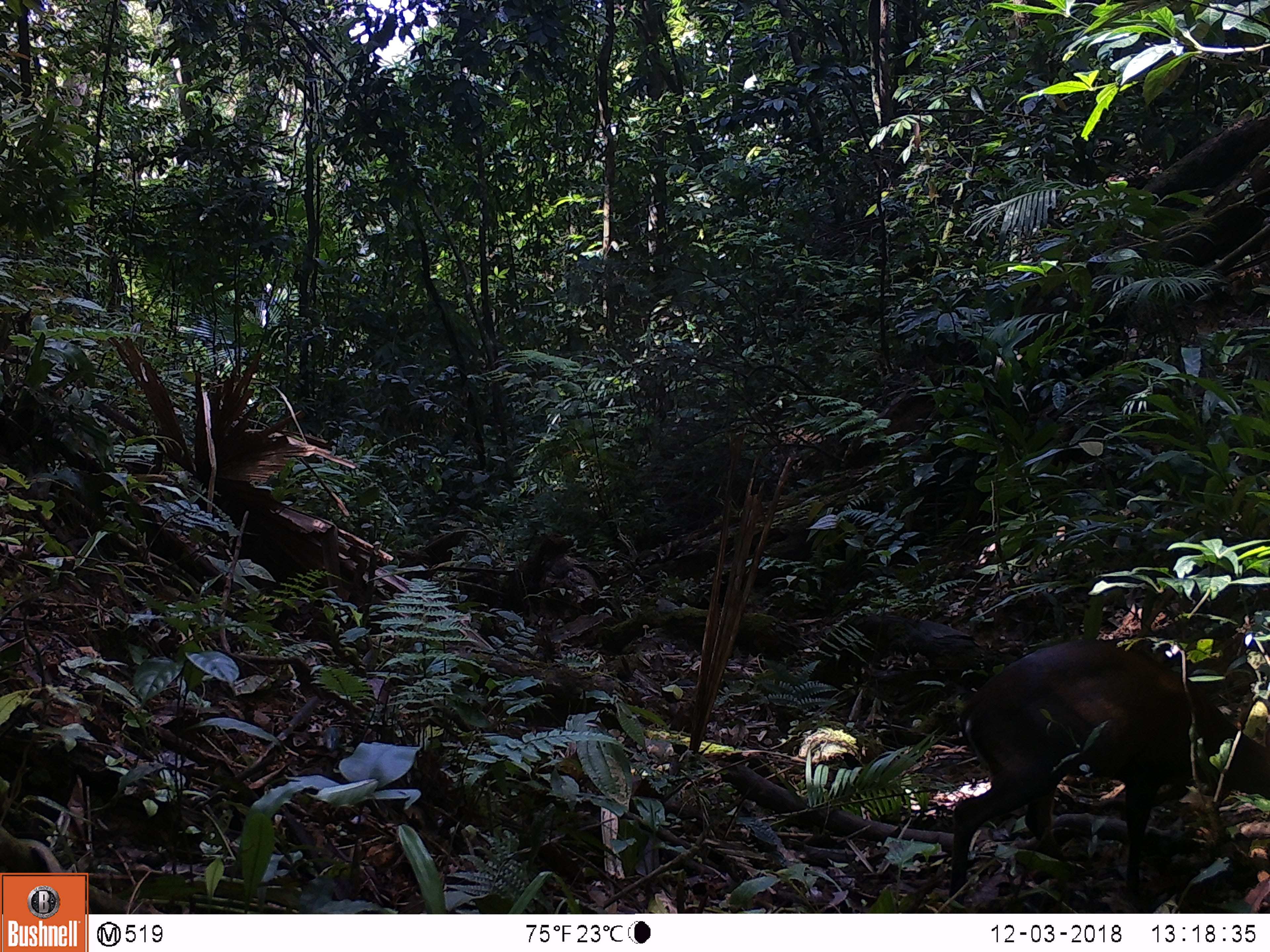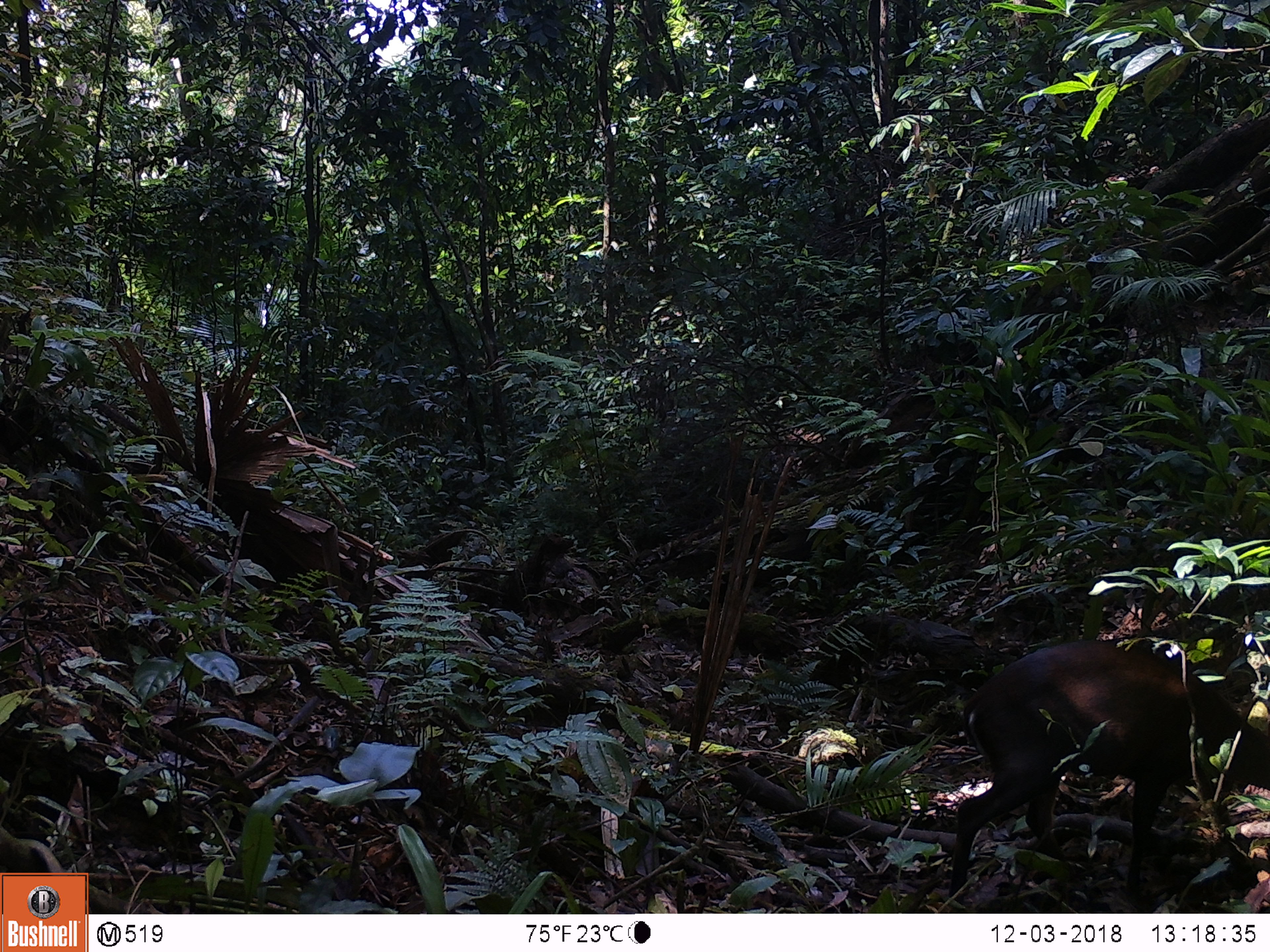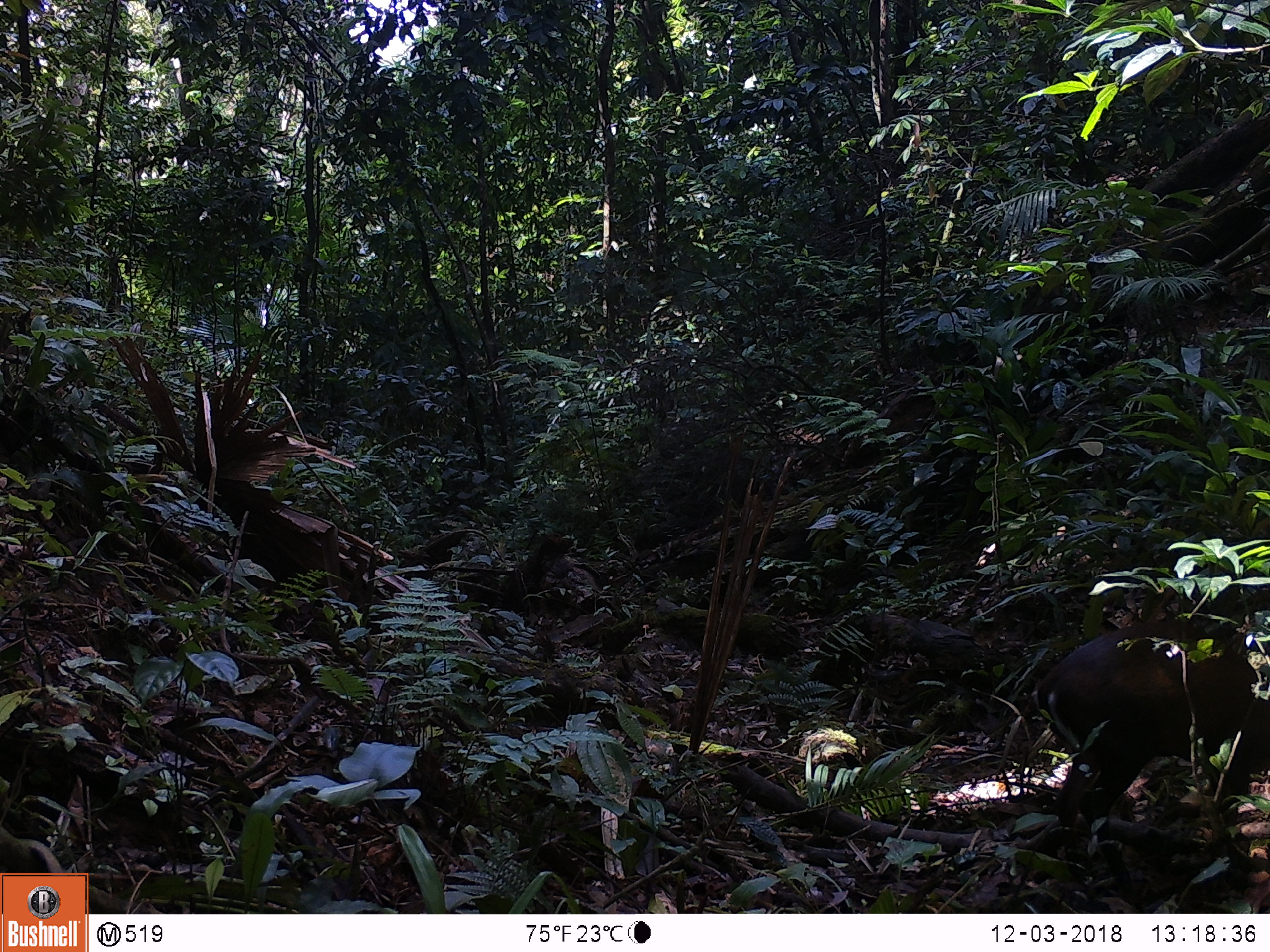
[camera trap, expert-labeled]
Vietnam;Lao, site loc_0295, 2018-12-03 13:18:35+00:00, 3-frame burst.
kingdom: Animalia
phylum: Chordata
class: Mammalia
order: Artiodactyla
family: Cervidae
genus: Muntiacus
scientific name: Muntiacus rooseveltorum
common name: roosevelt's muntjac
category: roosevelts muntjac group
Roosevelts muntjac group (roosevelt's muntjac) (Muntiacus rooseveltorum). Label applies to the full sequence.